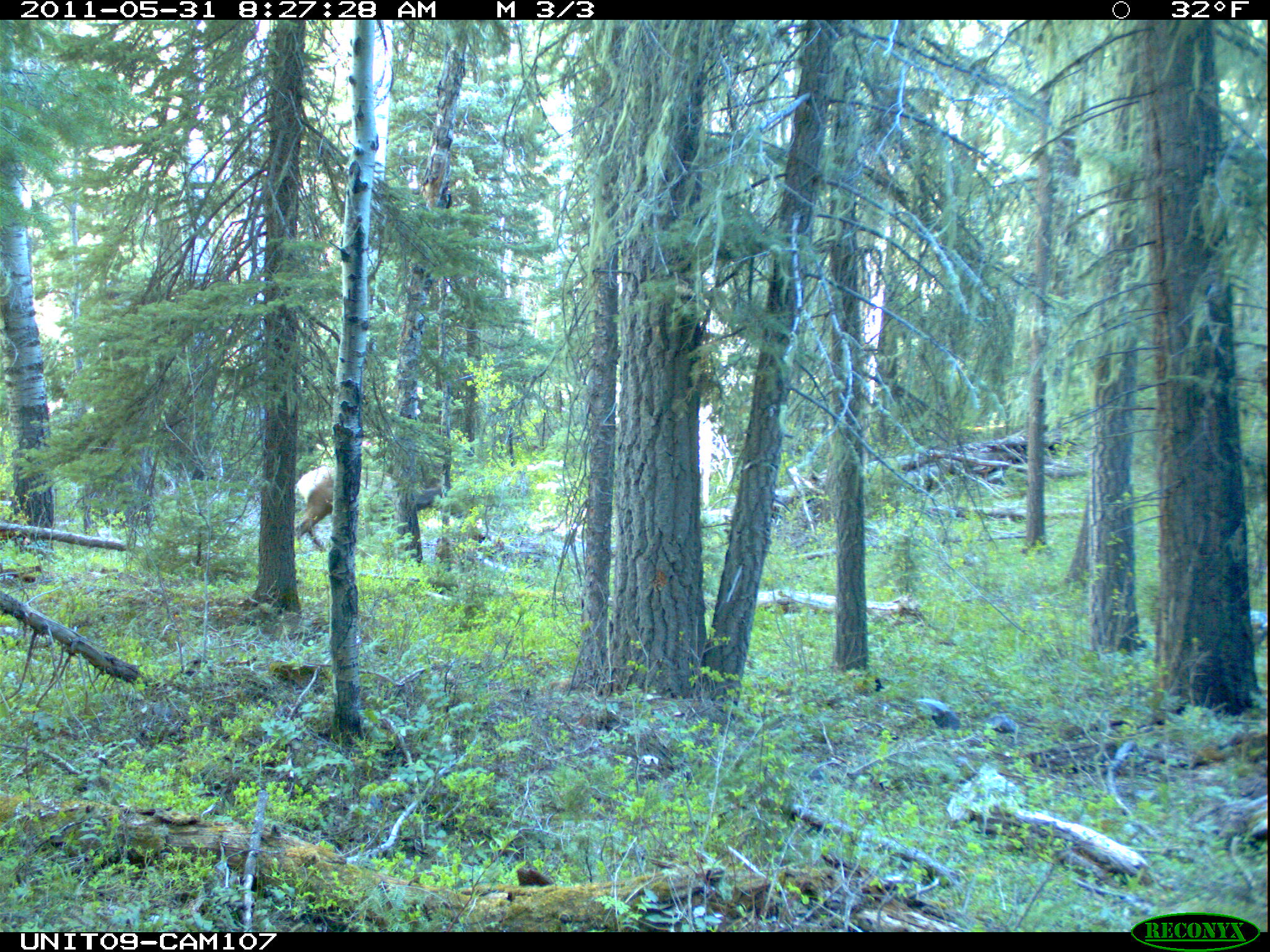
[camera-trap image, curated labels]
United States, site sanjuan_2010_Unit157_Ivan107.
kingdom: Animalia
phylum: Chordata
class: Mammalia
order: Artiodactyla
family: Cervidae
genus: Cervus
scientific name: Cervus elaphus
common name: red deer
Cervus elaphus (red deer).